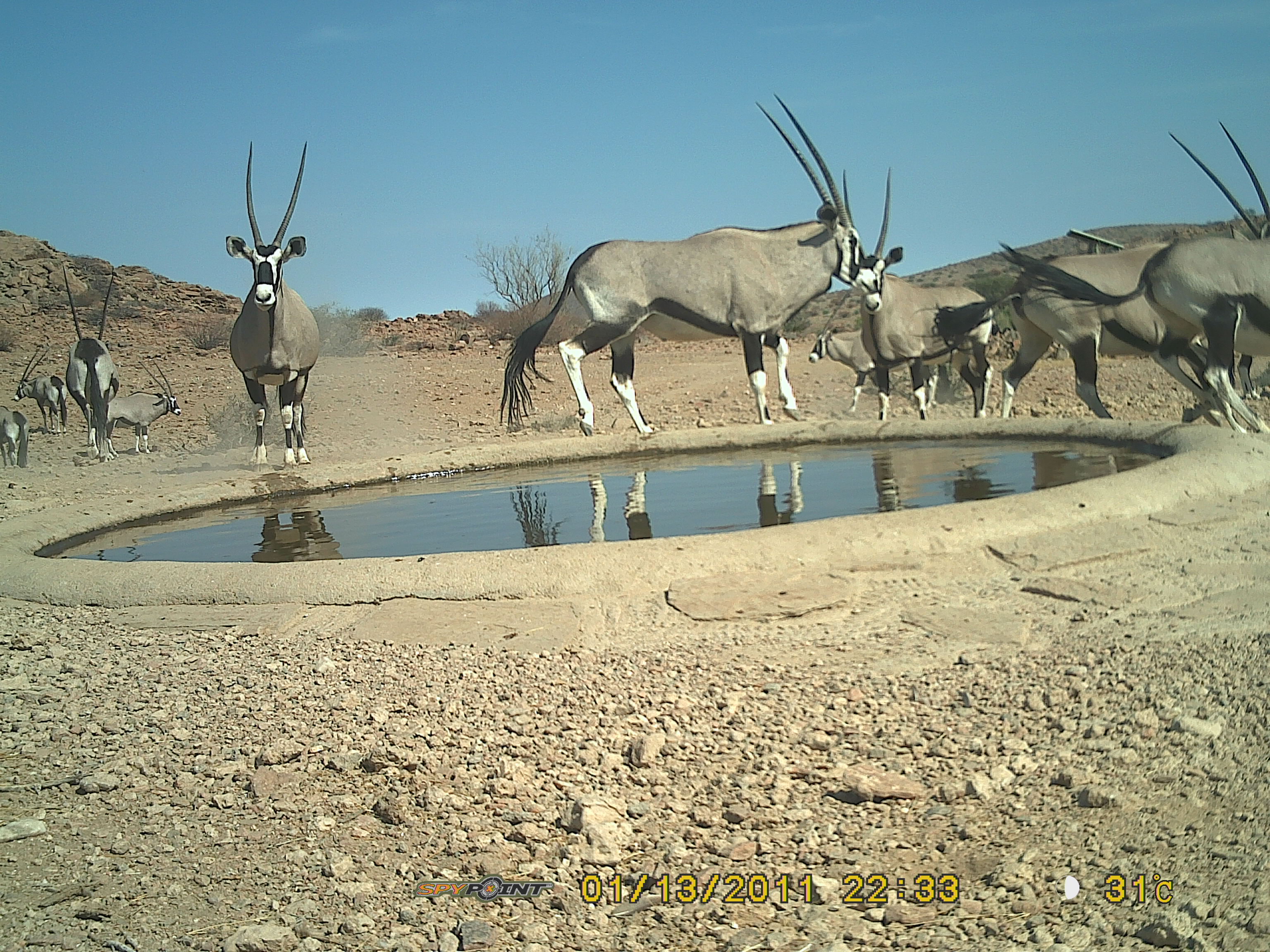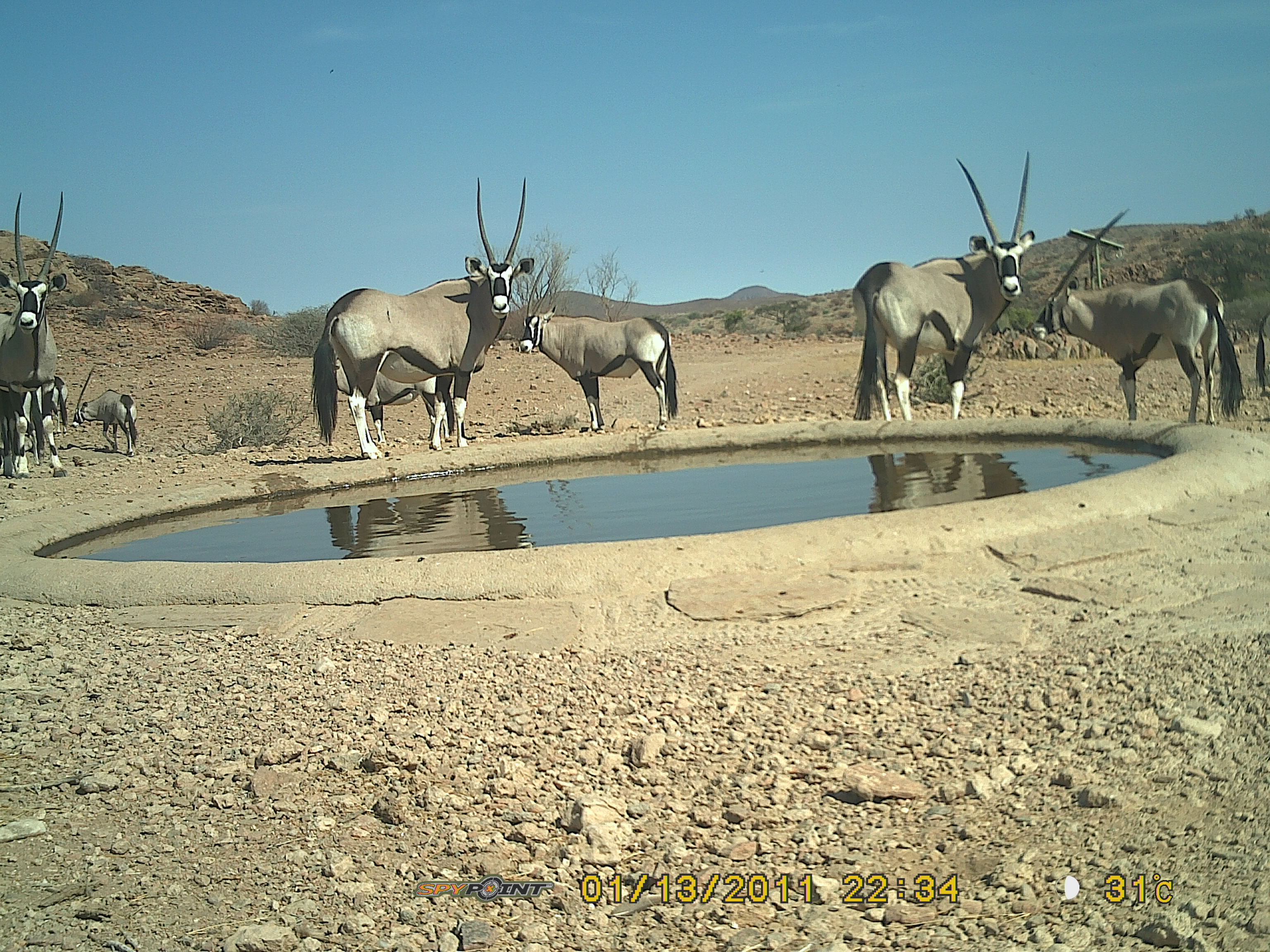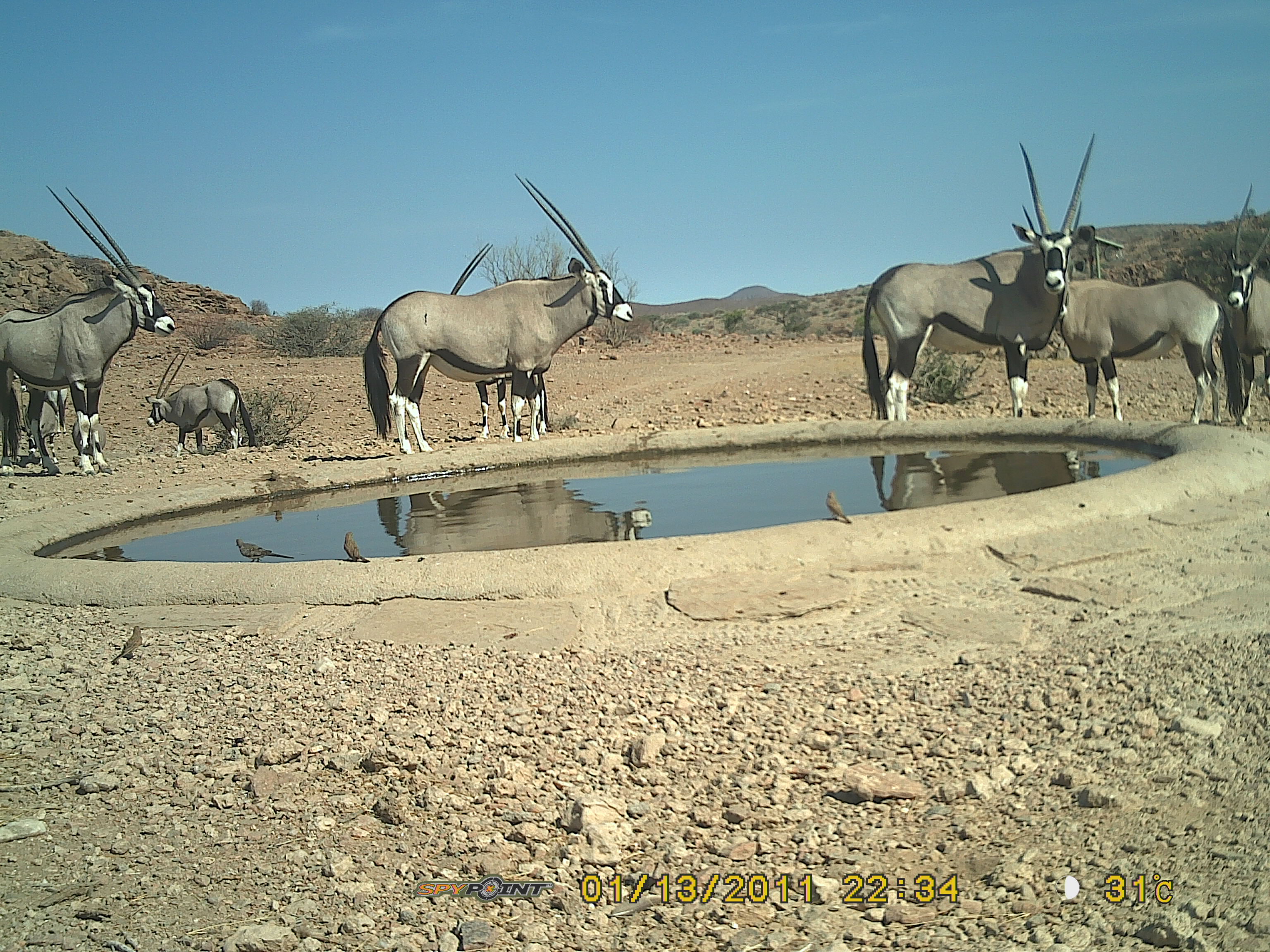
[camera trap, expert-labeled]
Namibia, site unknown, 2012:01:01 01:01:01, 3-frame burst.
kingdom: Animalia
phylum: Chordata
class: Mammalia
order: Artiodactyla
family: Bovidae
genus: Oryx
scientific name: Oryx gazella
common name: gemsbok